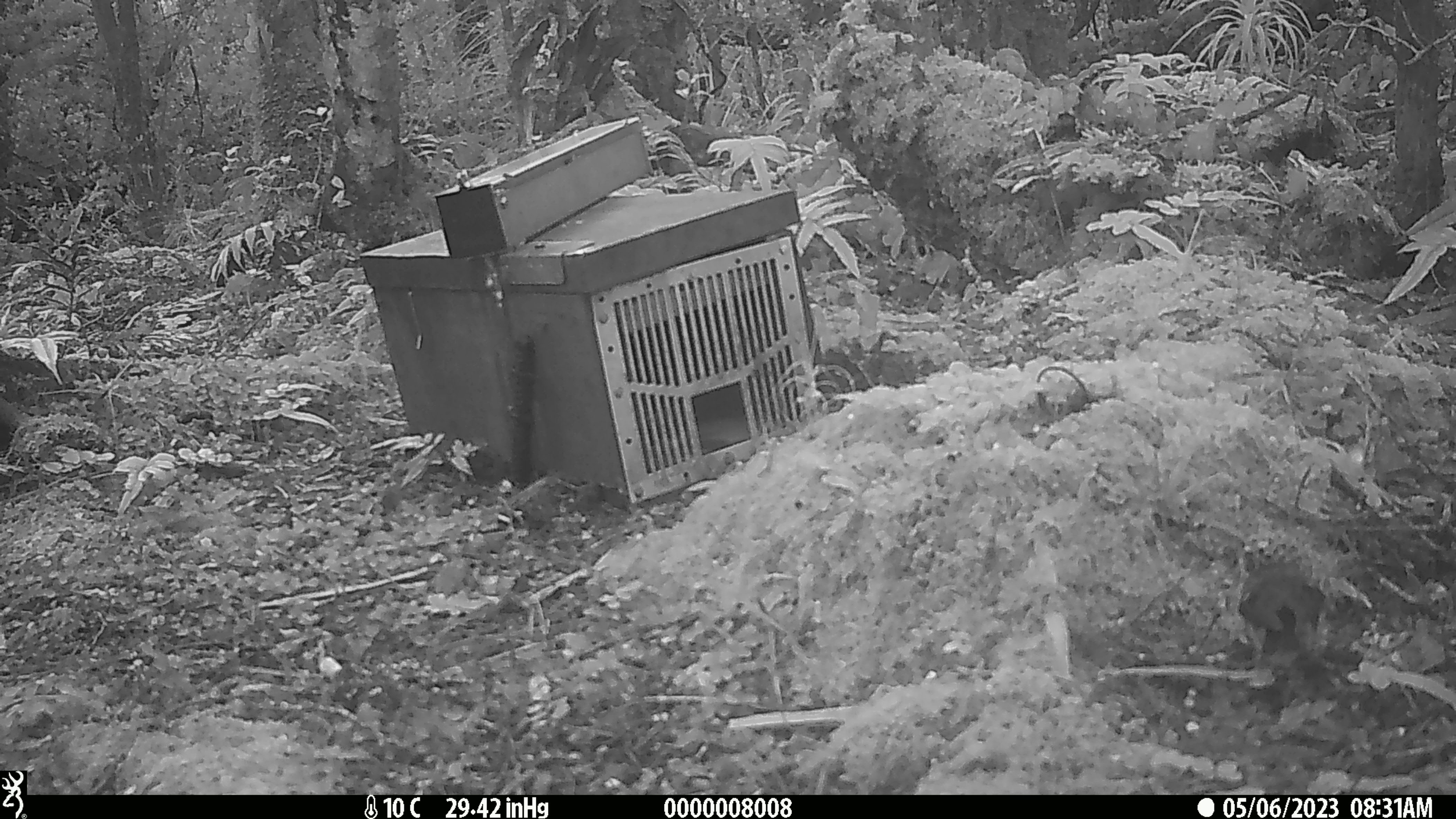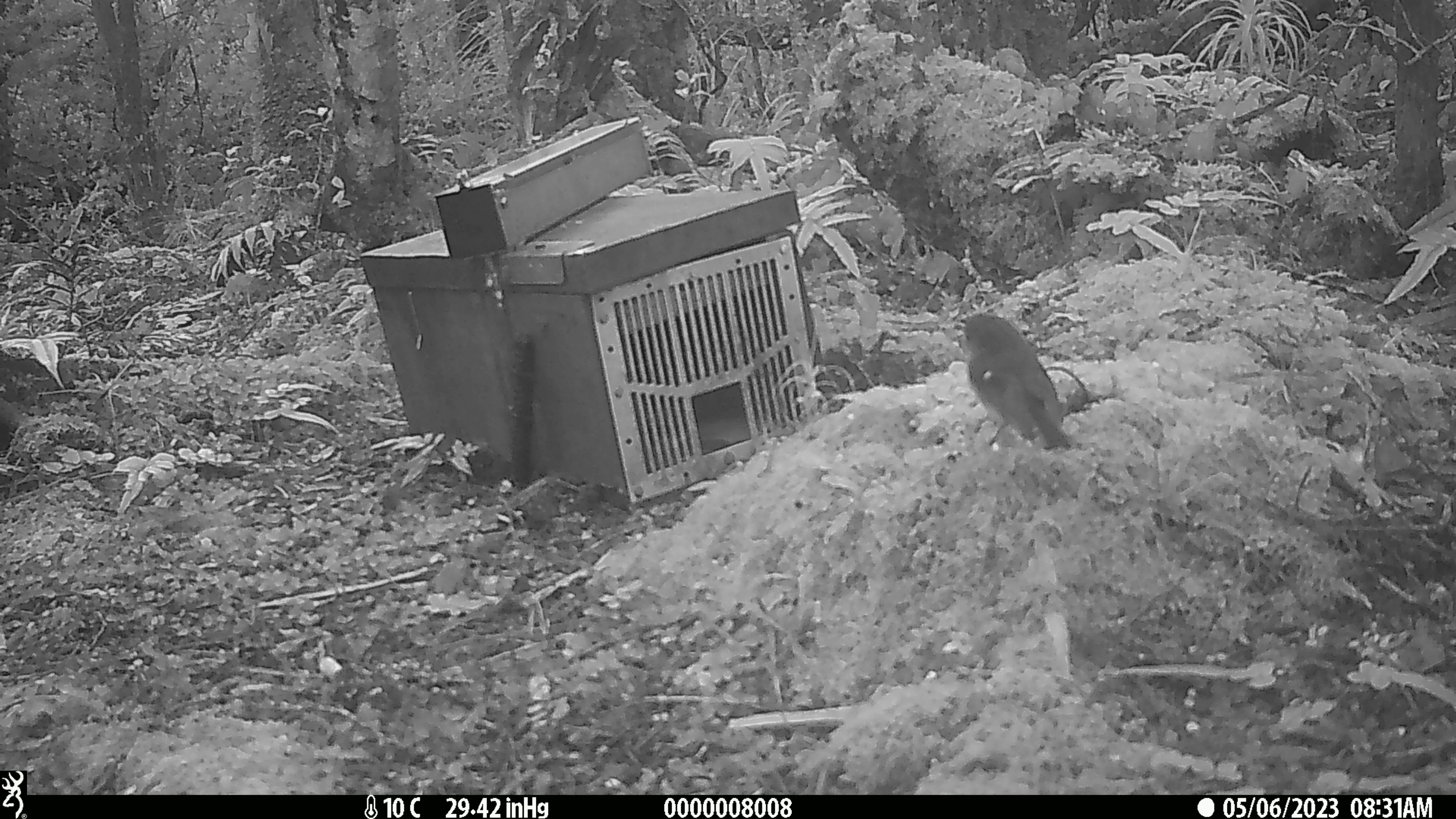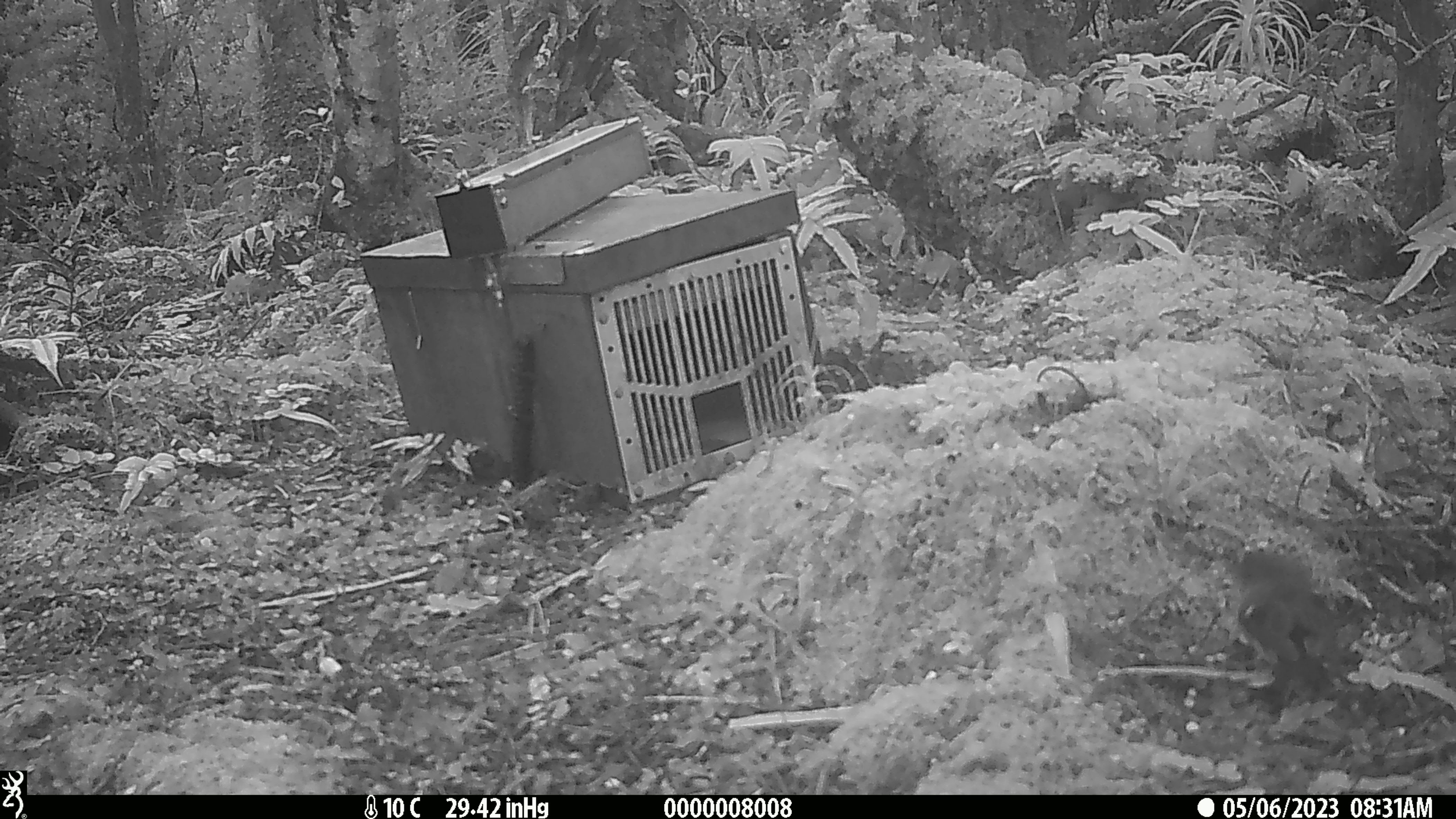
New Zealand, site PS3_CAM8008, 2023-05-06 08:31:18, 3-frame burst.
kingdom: Animalia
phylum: Chordata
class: Aves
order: Passeriformes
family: Petroicidae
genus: Petroica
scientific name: Petroica macrocephala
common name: tomtit